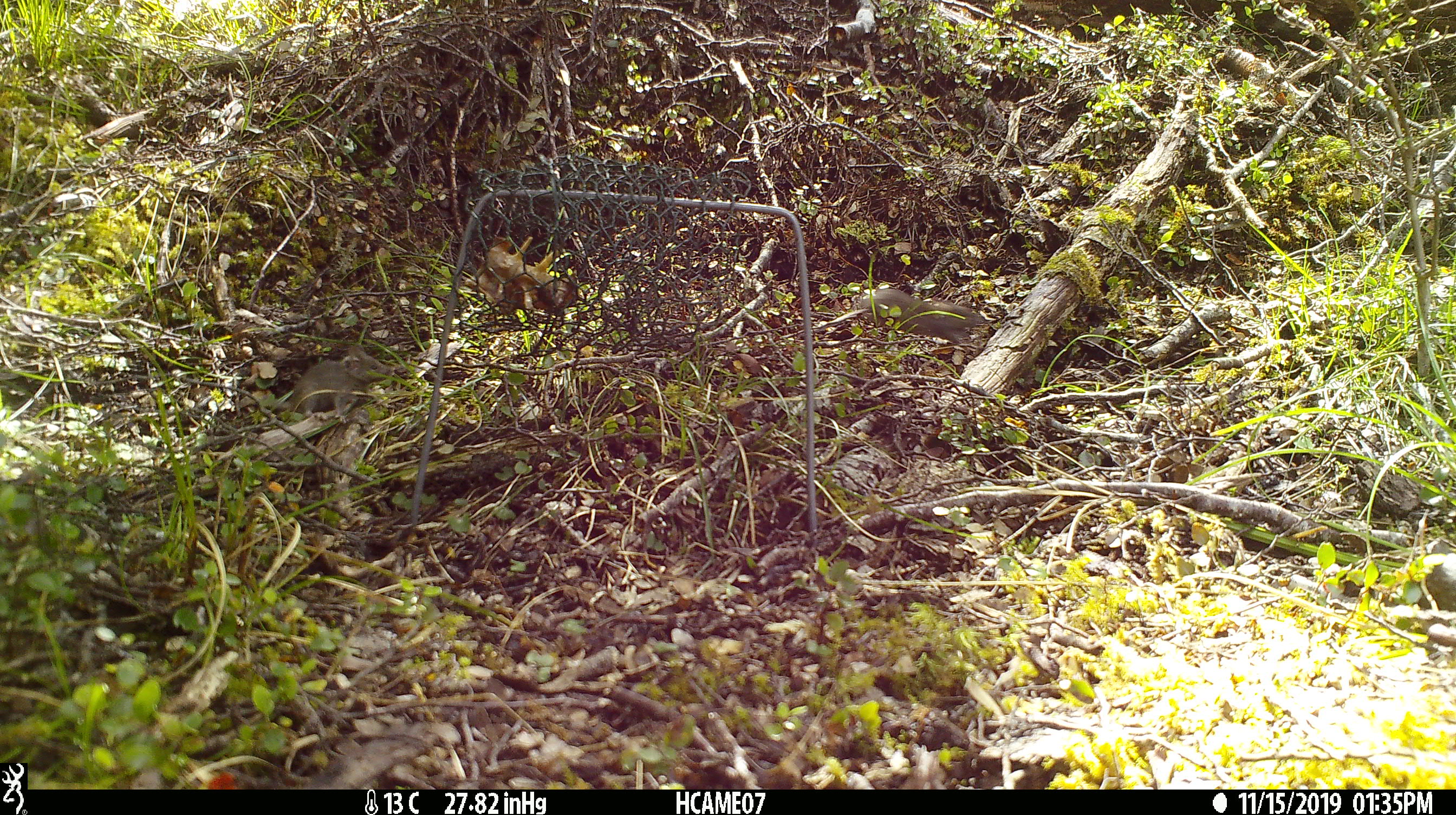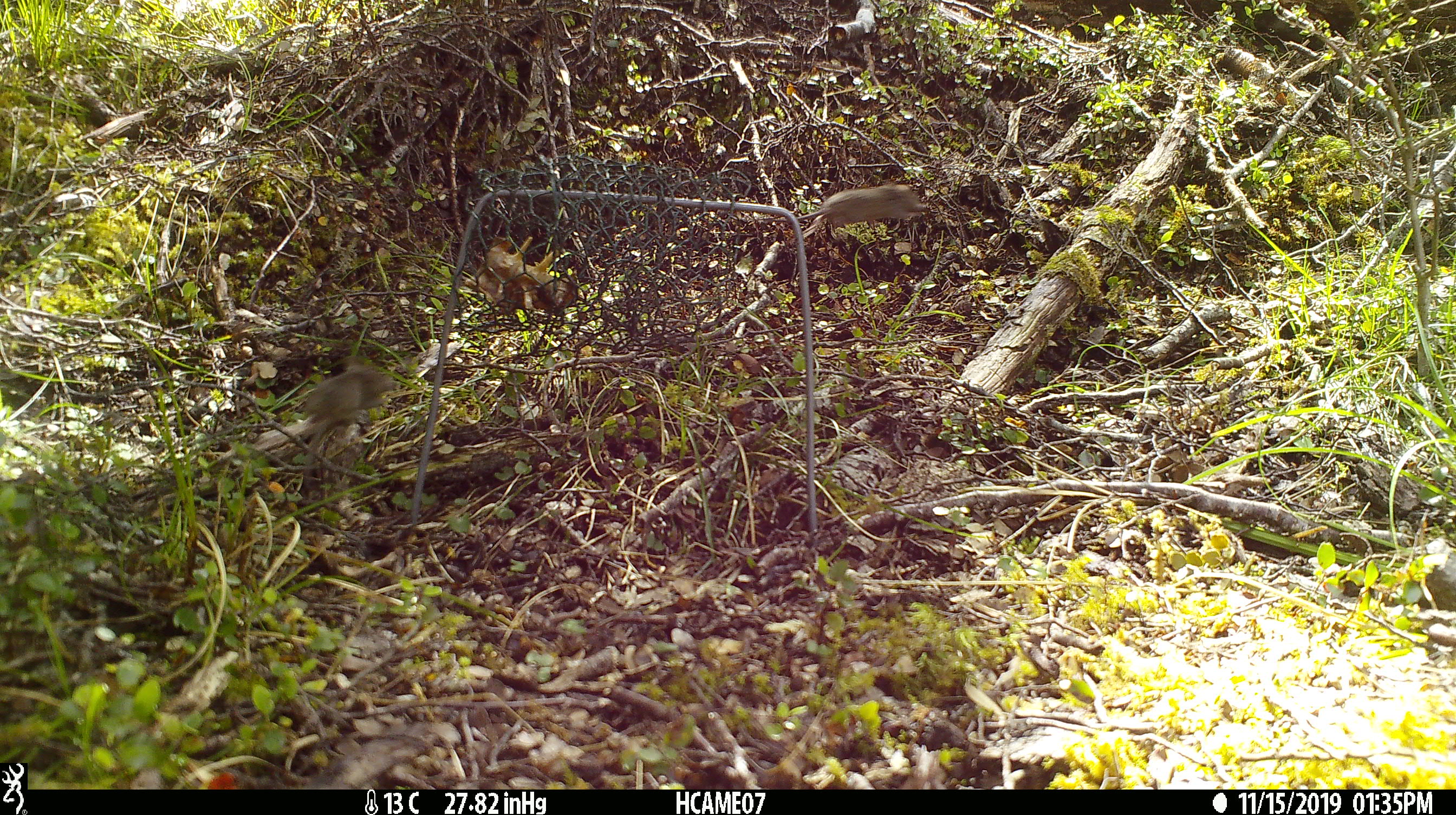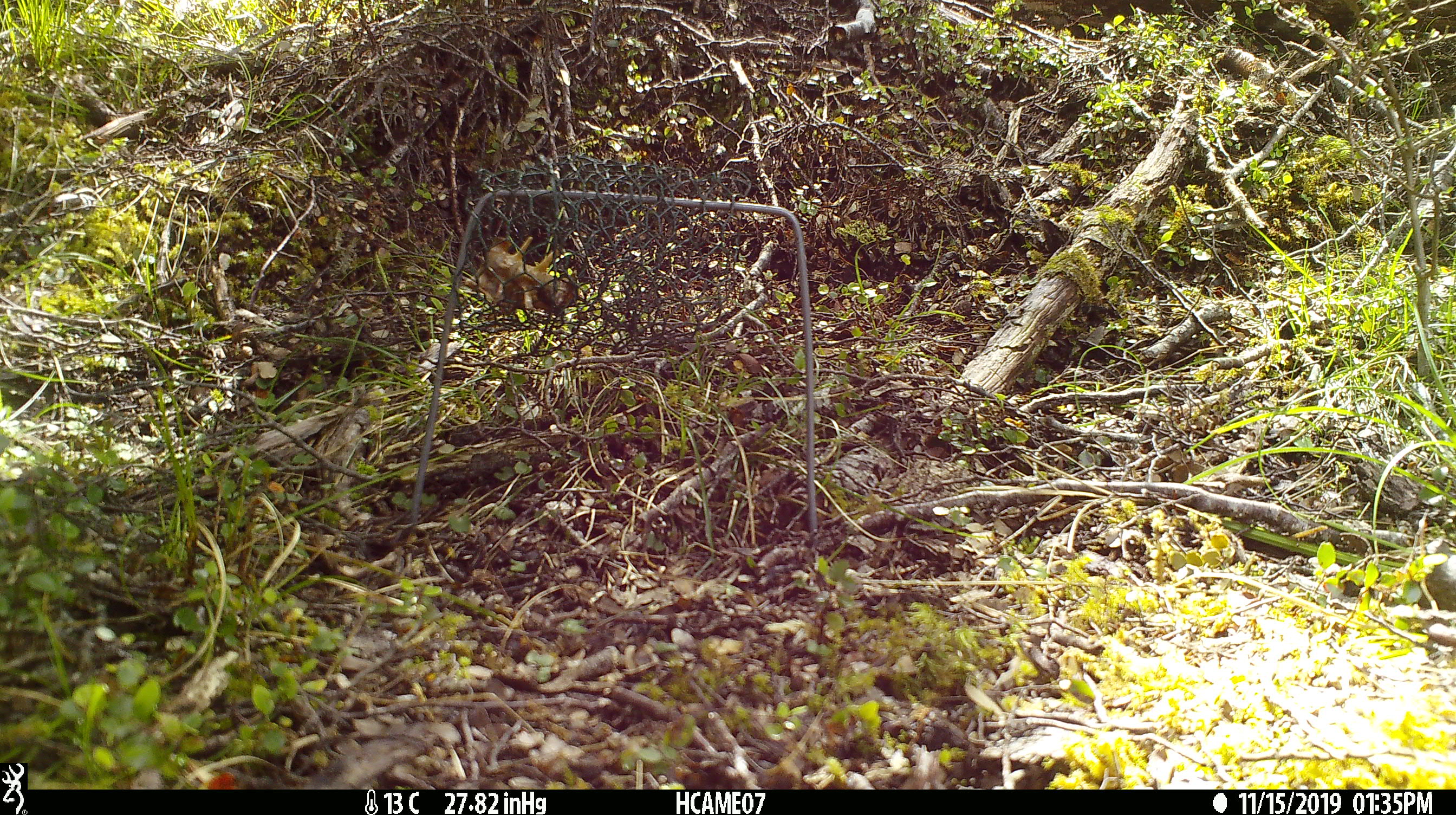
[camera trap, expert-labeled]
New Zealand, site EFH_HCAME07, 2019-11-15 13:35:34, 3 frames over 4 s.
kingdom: Animalia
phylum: Chordata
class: Mammalia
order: Rodentia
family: Muridae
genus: Mus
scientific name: Mus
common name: mouse